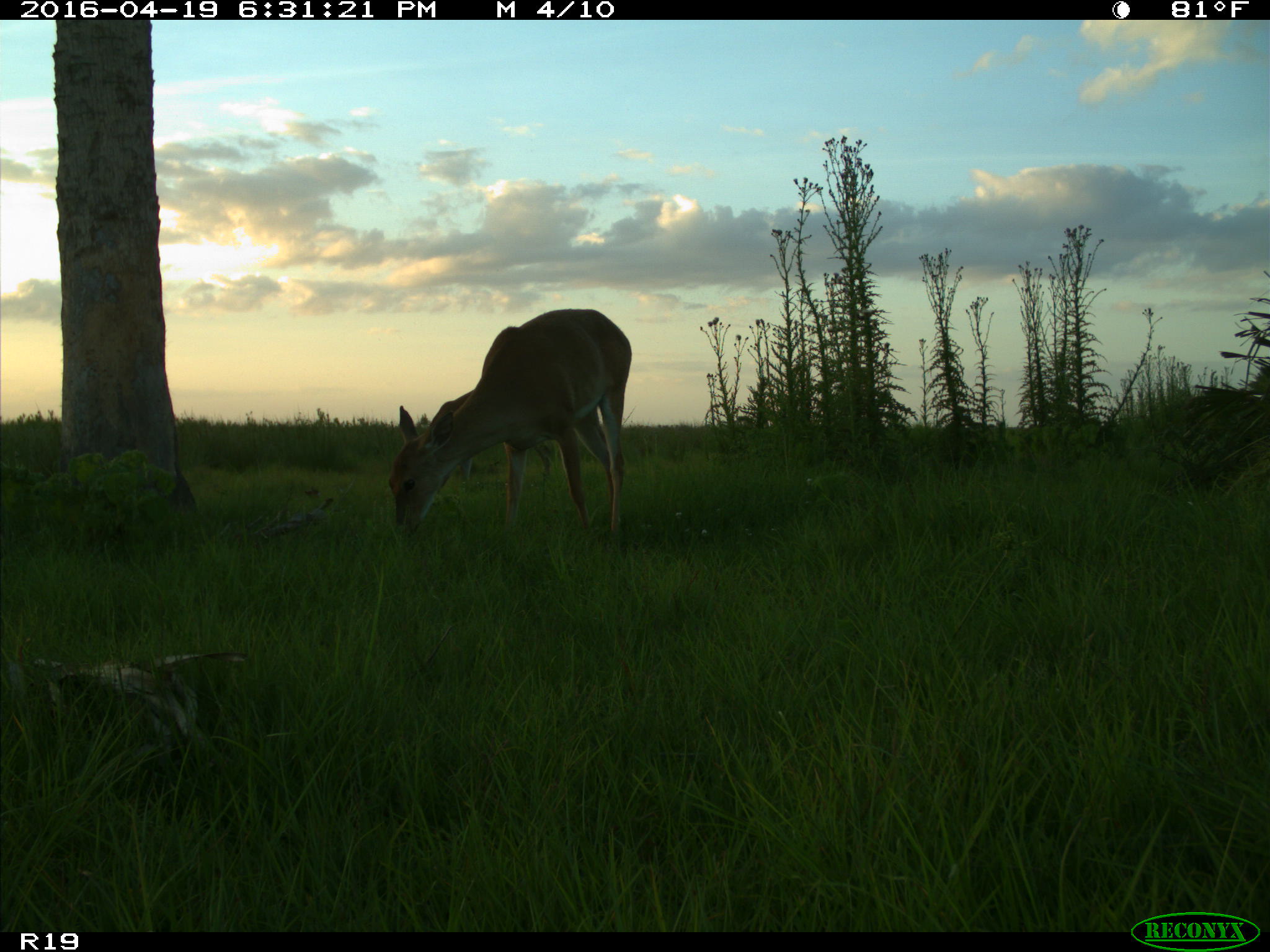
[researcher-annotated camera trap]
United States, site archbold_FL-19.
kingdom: Animalia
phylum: Chordata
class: Mammalia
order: Artiodactyla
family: Cervidae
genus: Odocoileus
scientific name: Odocoileus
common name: deer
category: unidentified deer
Unidentified deer (deer) (Odocoileus).